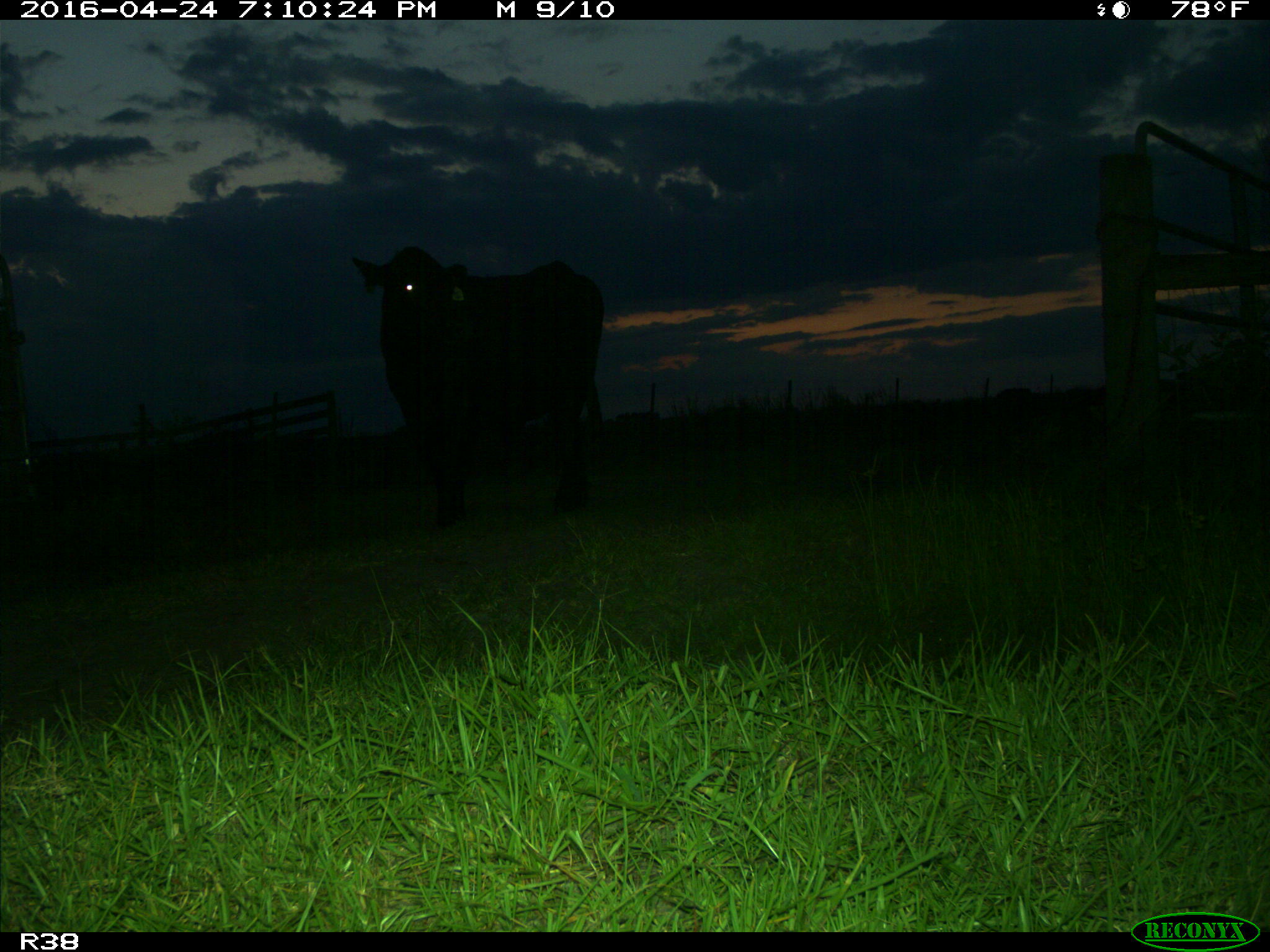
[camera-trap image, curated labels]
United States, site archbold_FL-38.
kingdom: Animalia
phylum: Chordata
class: Mammalia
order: Artiodactyla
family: Bovidae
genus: Bos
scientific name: Bos taurus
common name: domestic cow